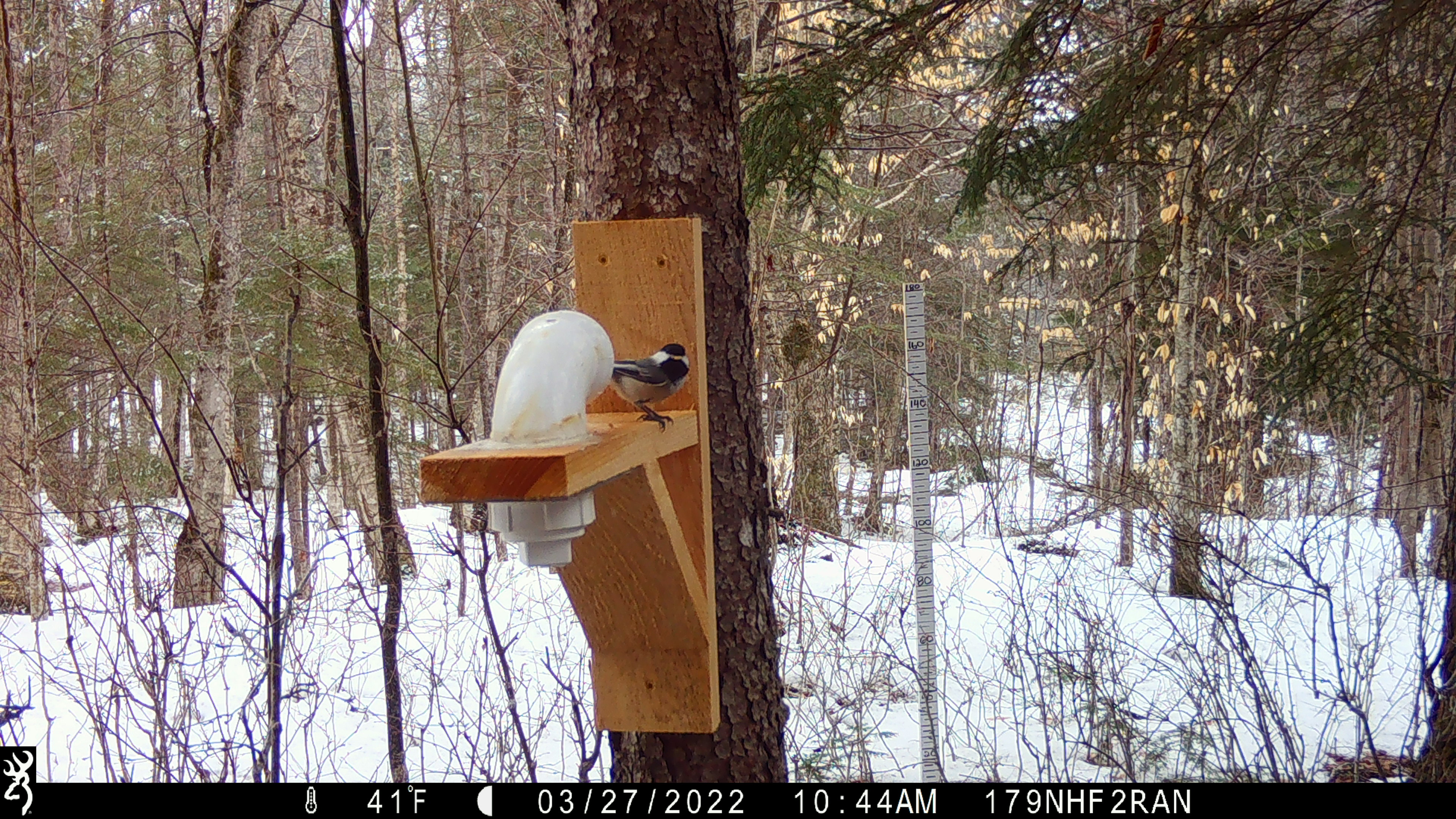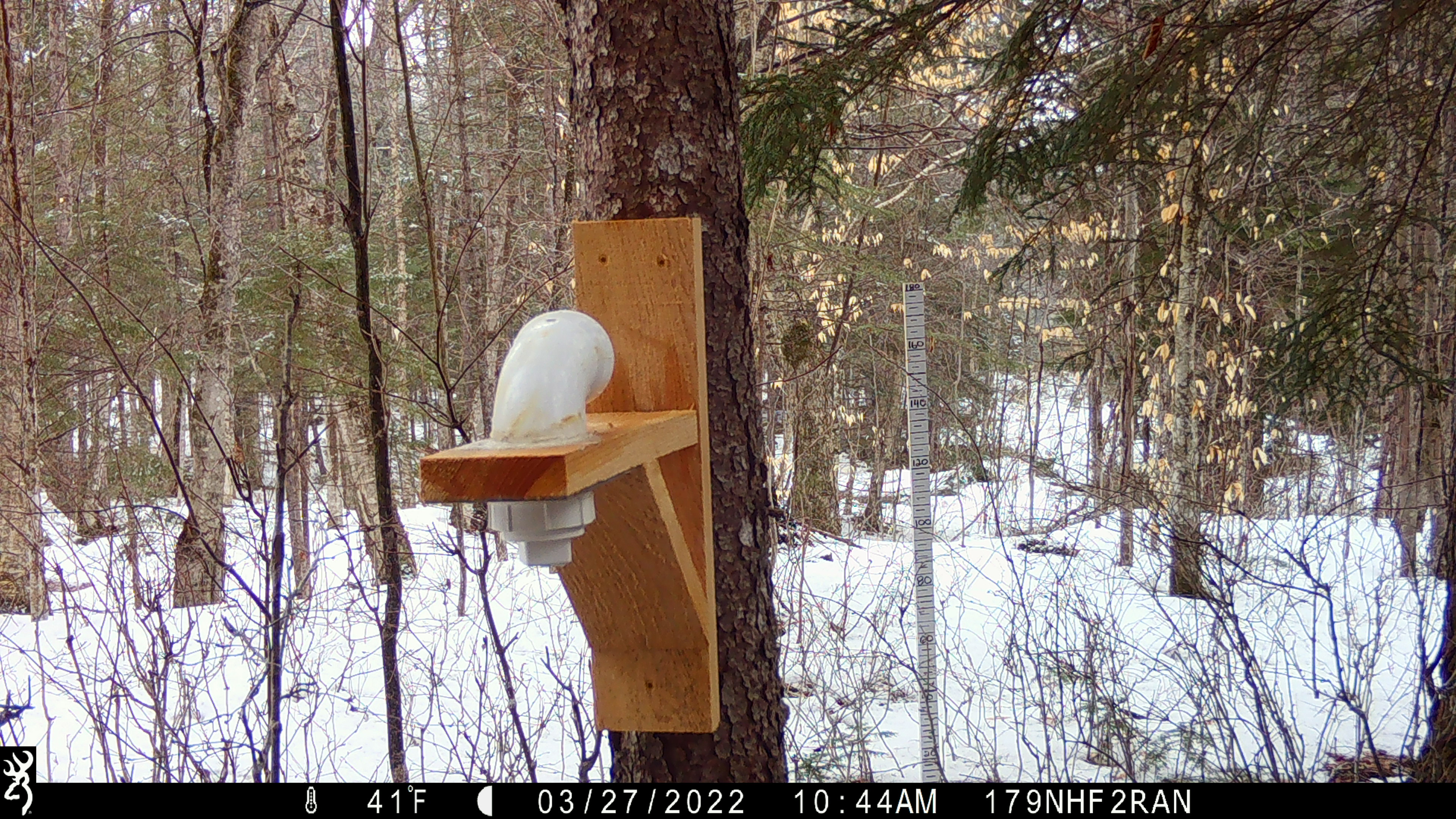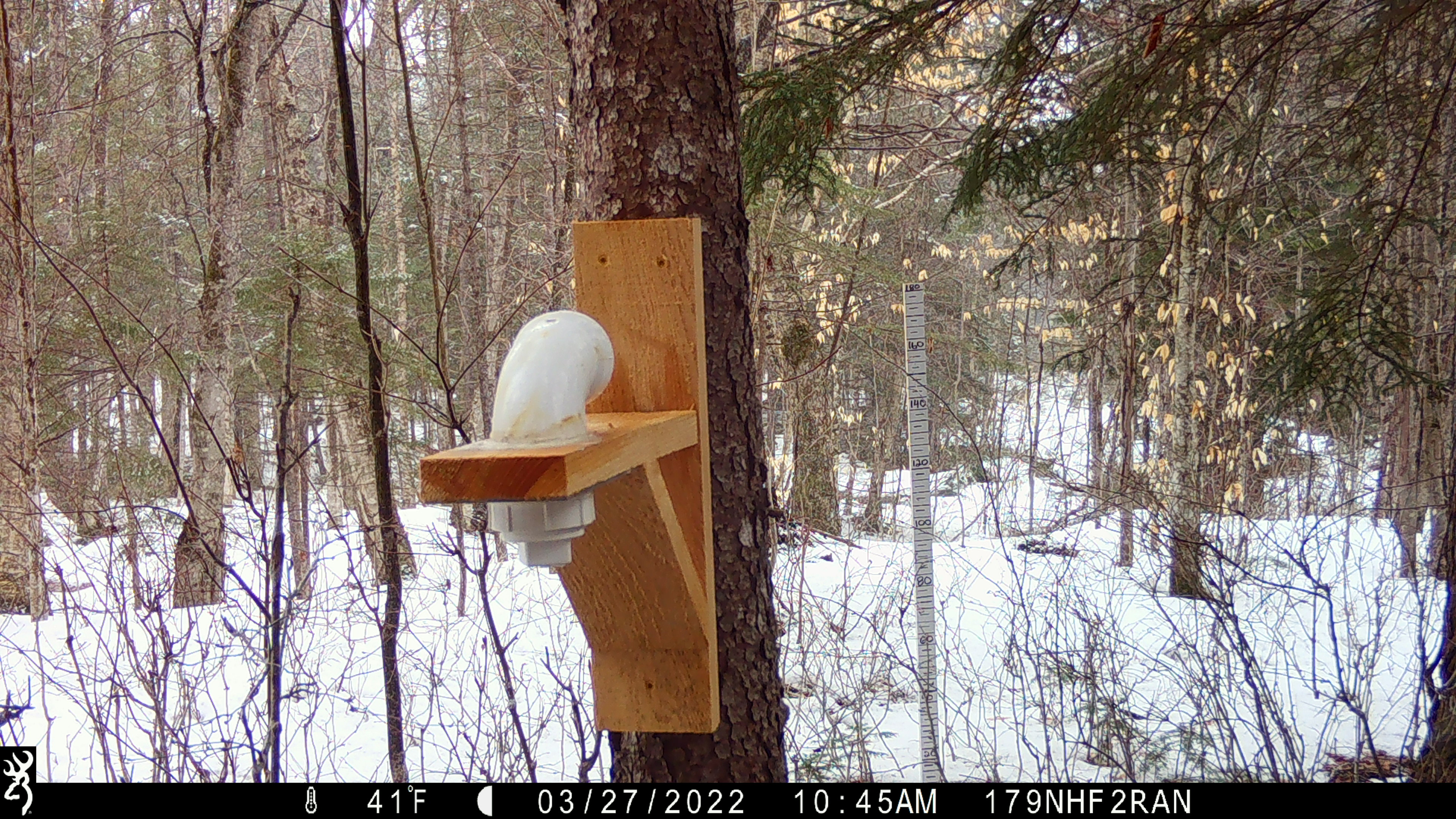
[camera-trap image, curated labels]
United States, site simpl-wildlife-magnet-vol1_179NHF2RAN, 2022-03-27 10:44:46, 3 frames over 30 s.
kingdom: Animalia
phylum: Chordata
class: Aves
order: Passeriformes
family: Paridae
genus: Poecile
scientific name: Poecile atricapillus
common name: black-capped chickadee